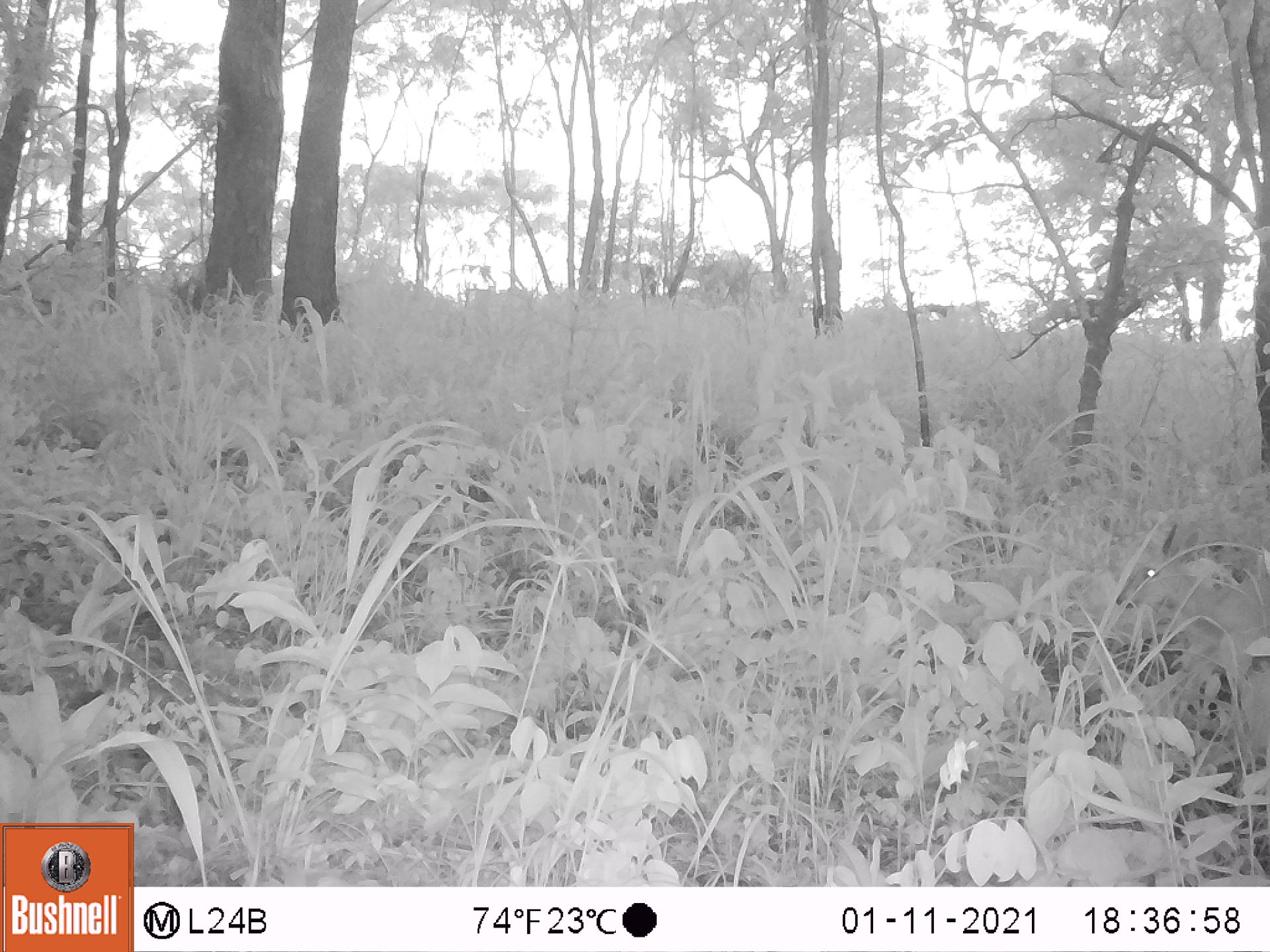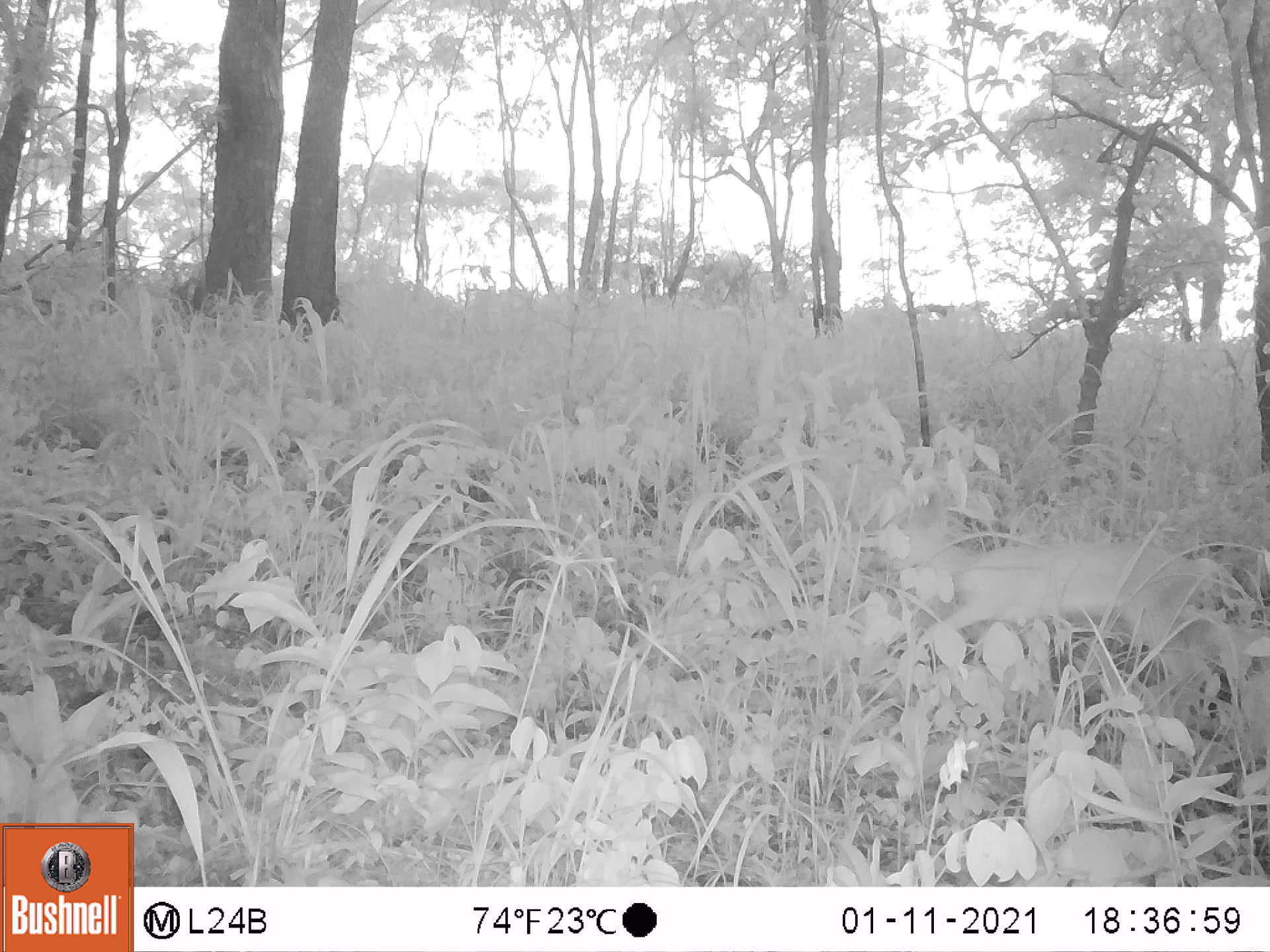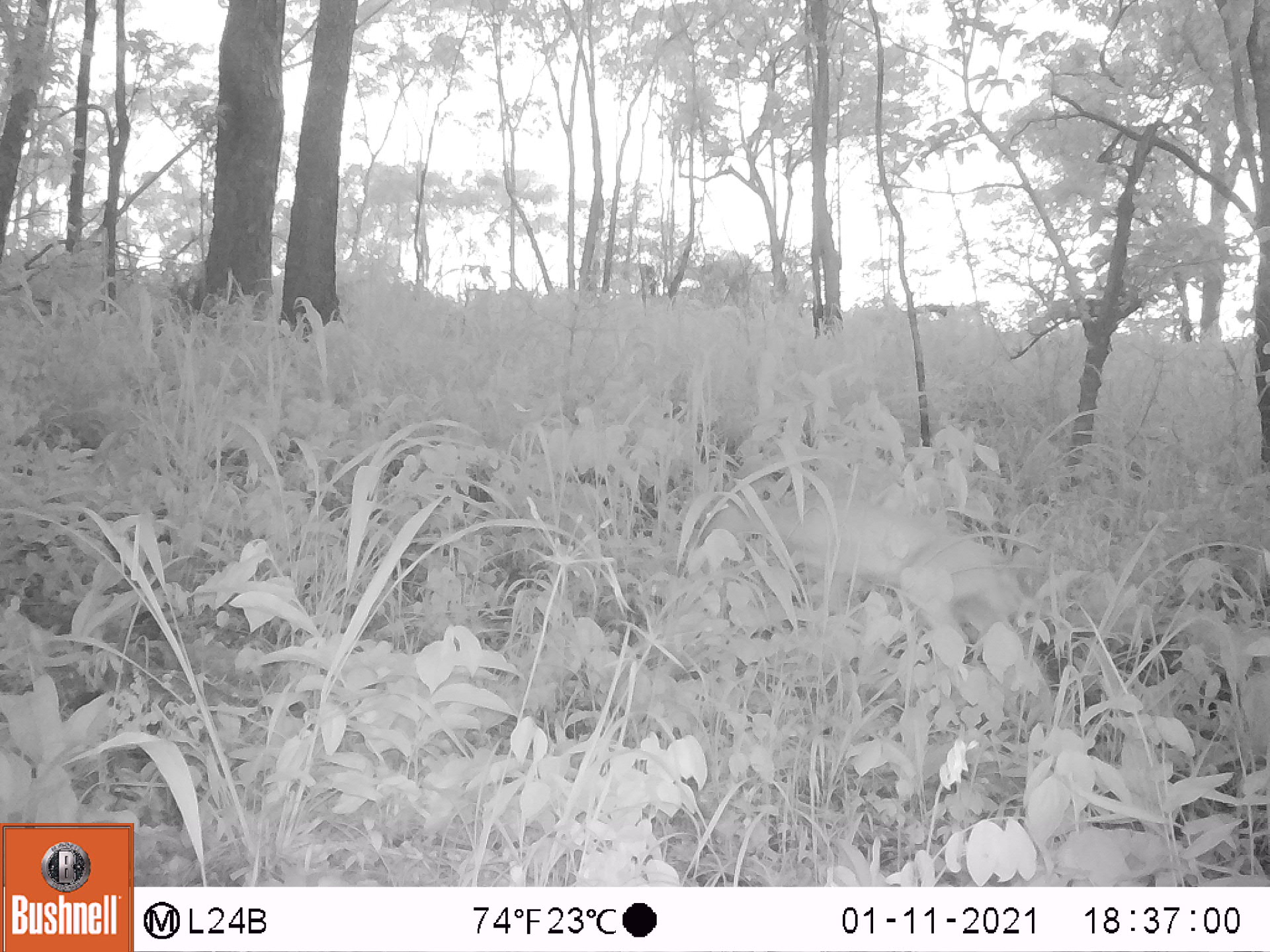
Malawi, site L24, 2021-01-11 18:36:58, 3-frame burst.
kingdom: Animalia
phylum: Chordata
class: Mammalia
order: Artiodactyla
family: Bovidae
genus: Sylvicapra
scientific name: Sylvicapra grimmia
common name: common duiker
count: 1